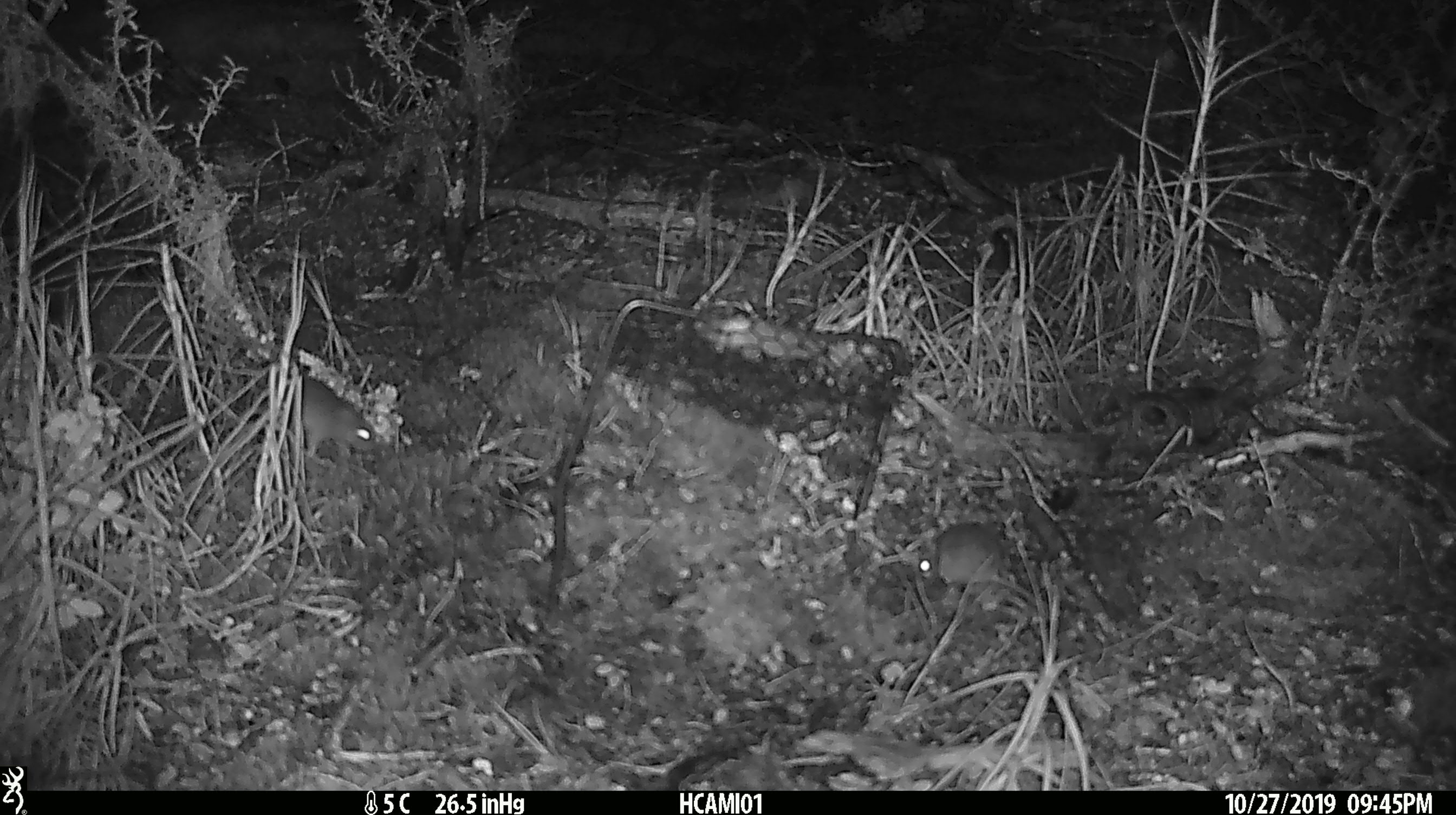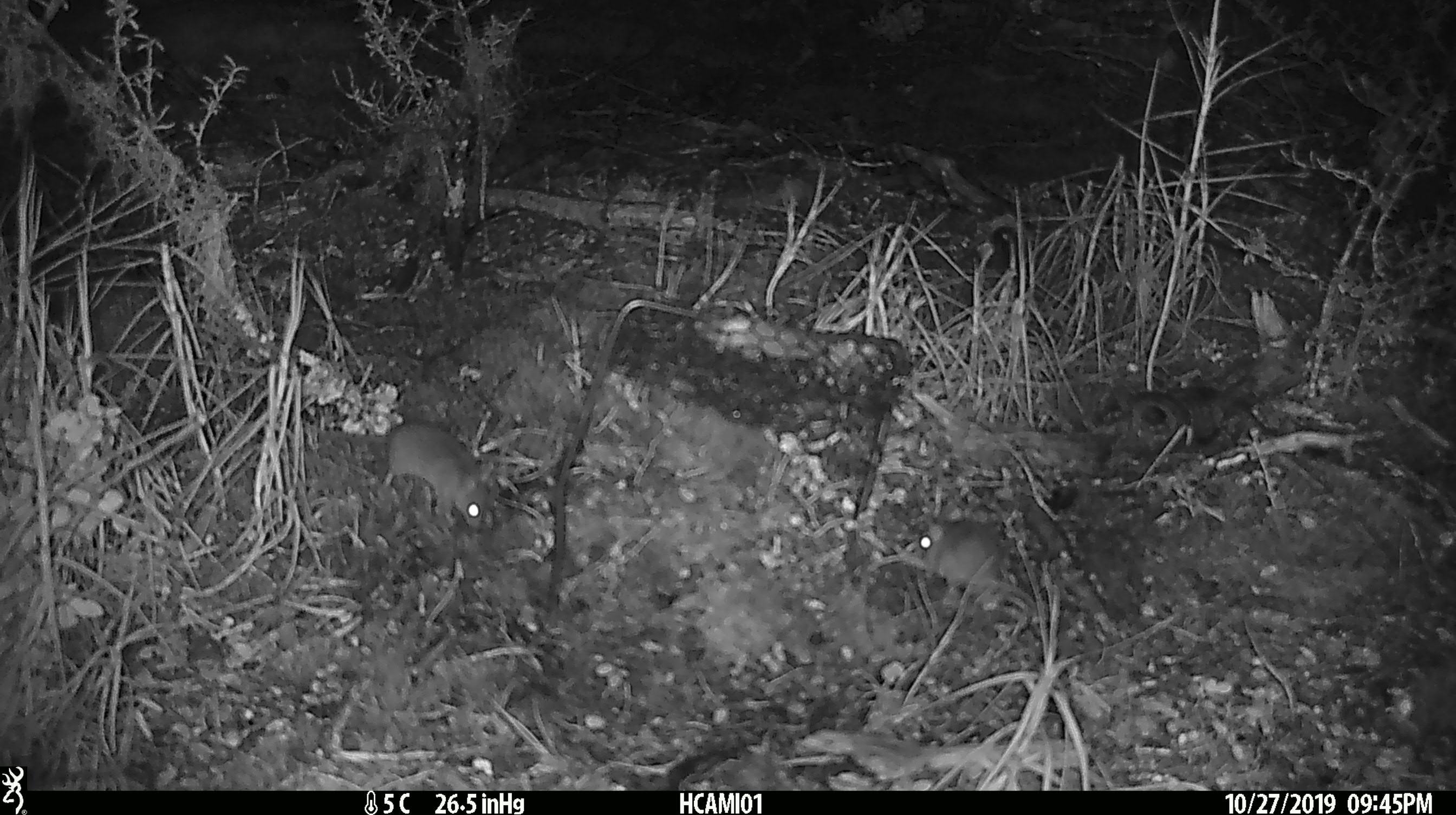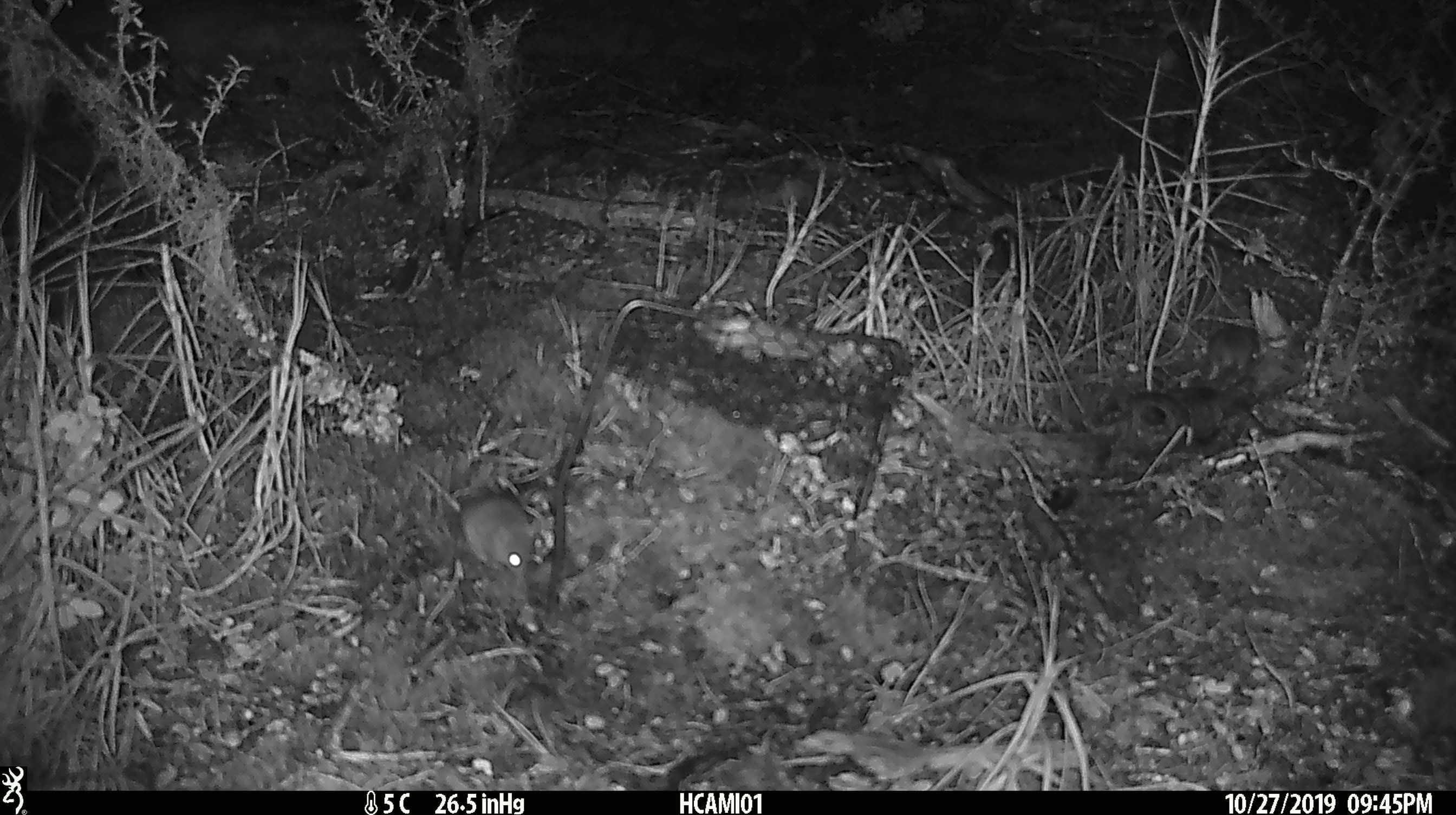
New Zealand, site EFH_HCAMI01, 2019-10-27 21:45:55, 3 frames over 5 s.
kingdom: Animalia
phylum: Chordata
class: Mammalia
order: Rodentia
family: Muridae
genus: Mus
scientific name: Mus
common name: mouse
Mouse (Mus).